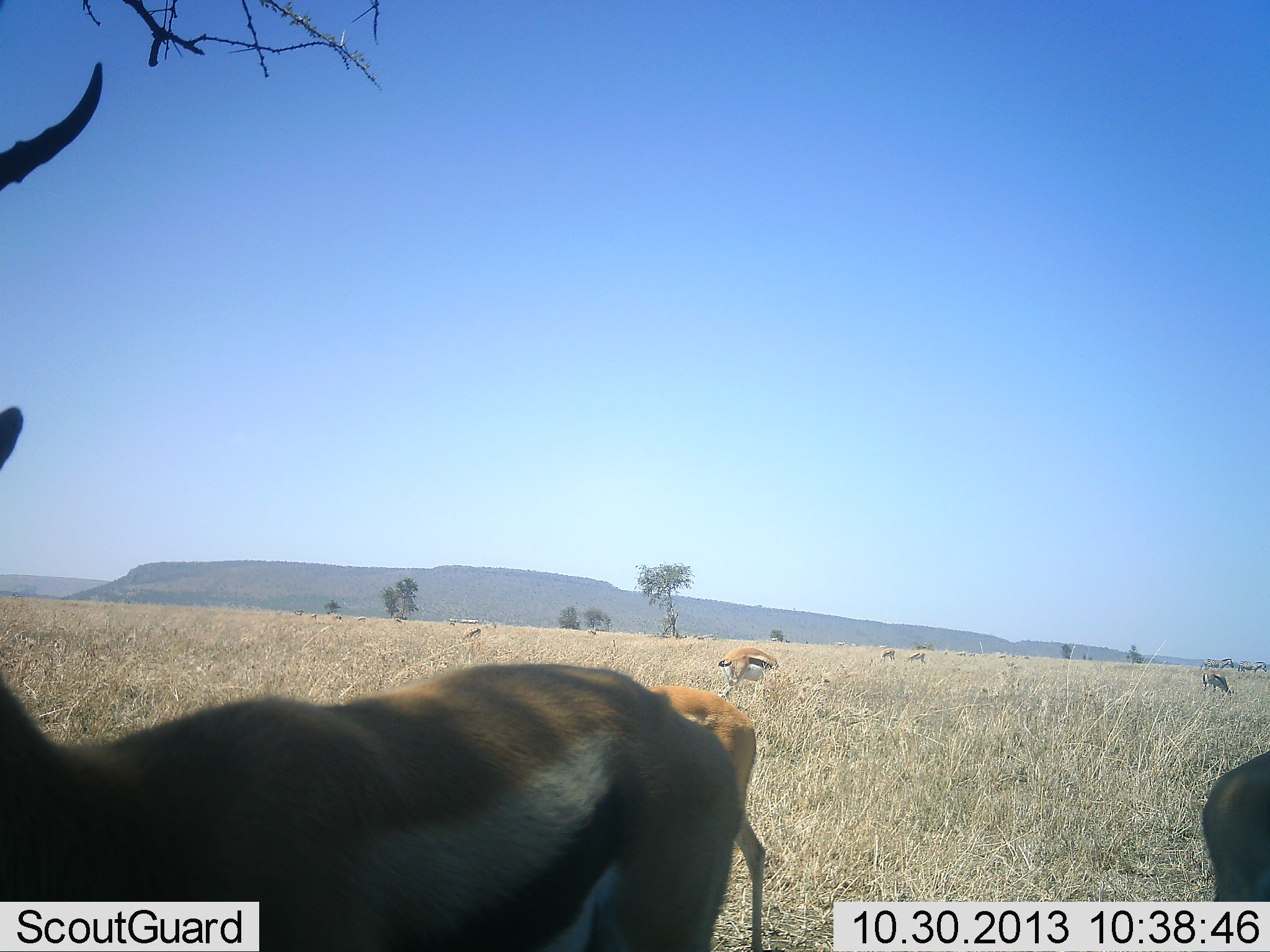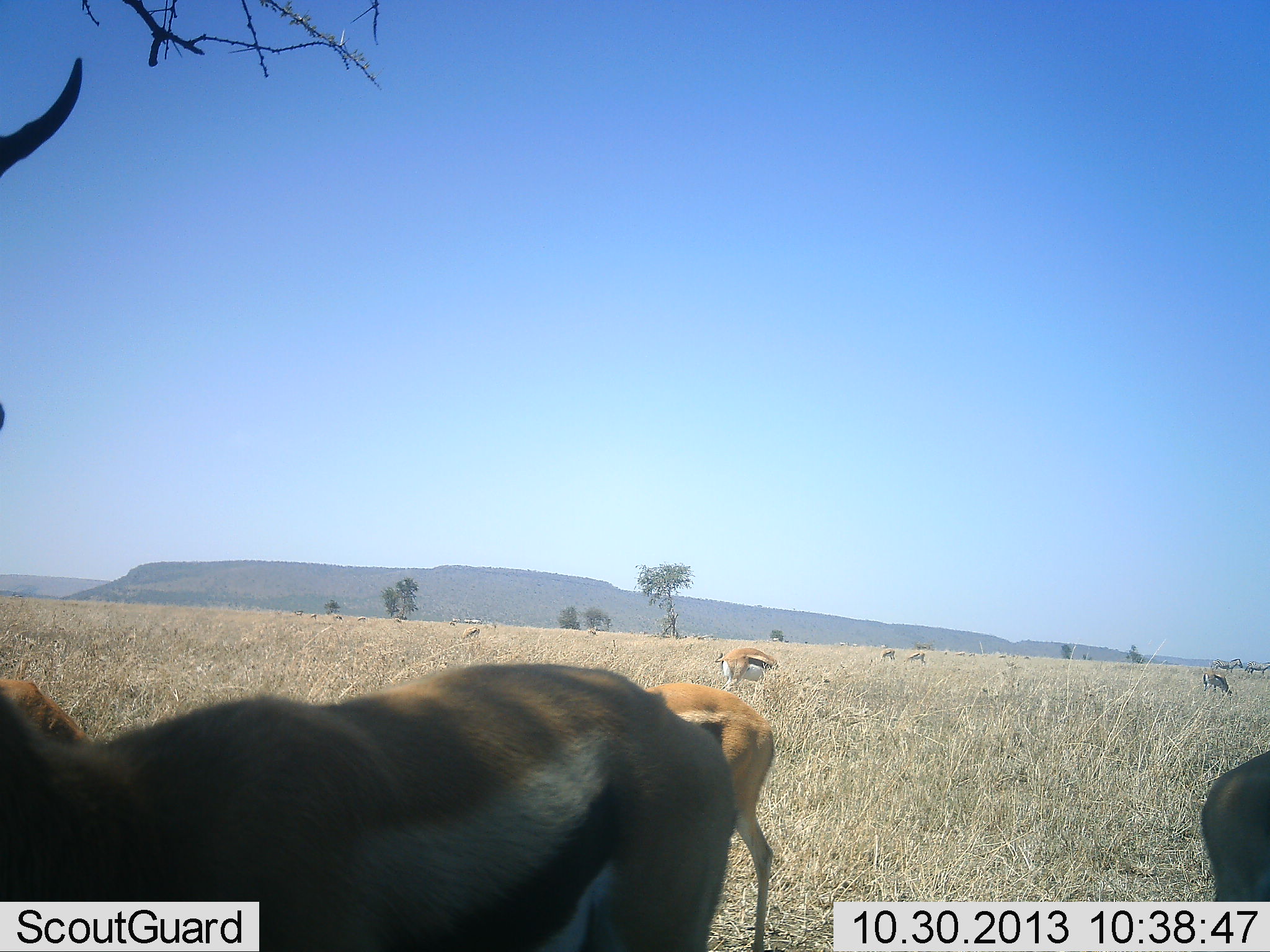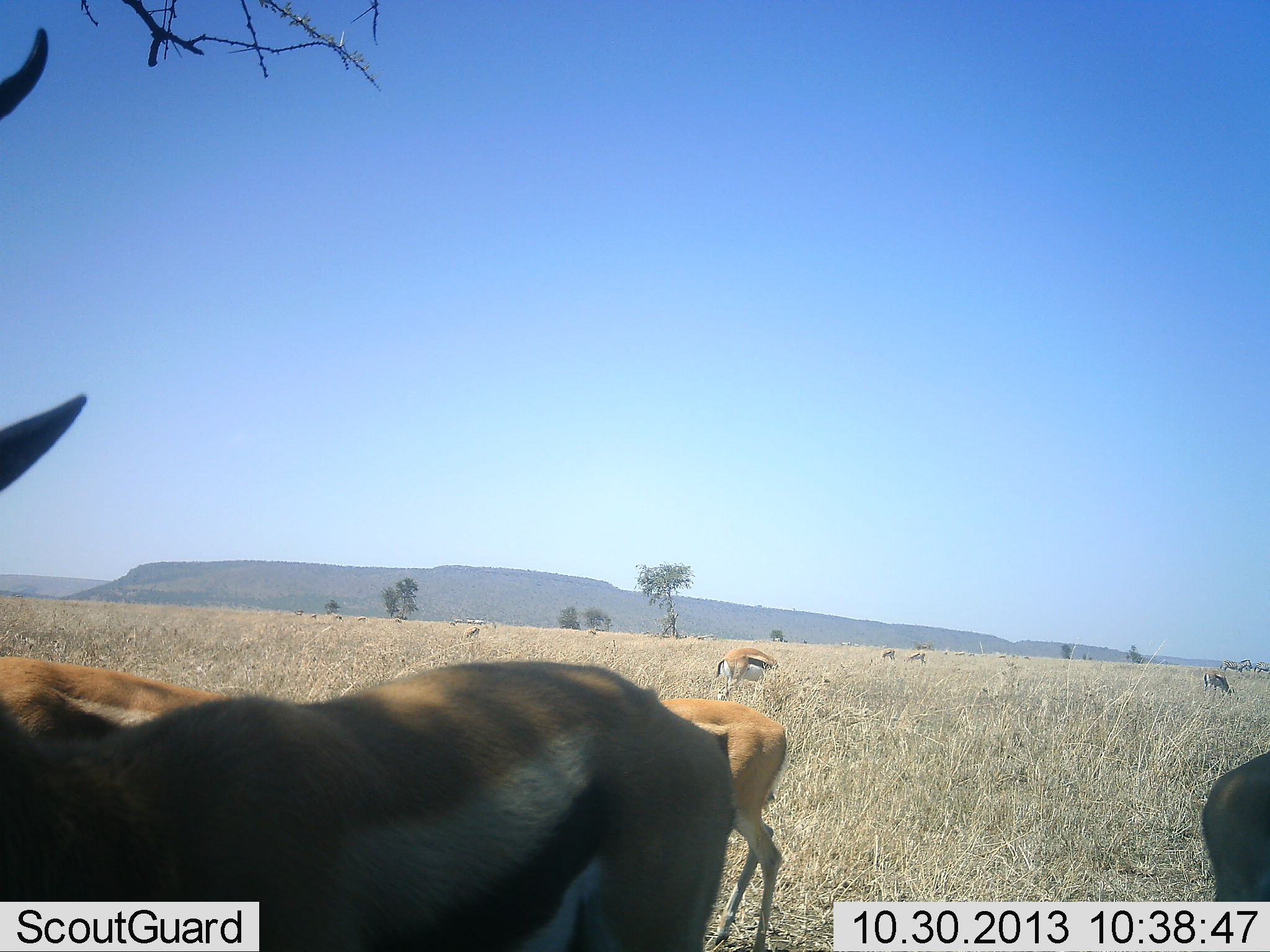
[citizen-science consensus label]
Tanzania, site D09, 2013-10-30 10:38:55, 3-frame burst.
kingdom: Animalia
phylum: Chordata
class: Mammalia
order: Artiodactyla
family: Bovidae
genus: Eudorcas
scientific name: Eudorcas thomsonii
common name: thomson's gazelle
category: gazellethomsons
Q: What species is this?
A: Gazellethomsons (thomson's gazelle) (Eudorcas thomsonii).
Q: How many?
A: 9.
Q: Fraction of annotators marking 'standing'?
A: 80%.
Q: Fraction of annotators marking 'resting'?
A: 0%.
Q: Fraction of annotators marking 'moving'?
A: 33%.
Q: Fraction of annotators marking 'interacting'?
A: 0%.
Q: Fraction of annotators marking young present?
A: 0%.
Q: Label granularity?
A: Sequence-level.